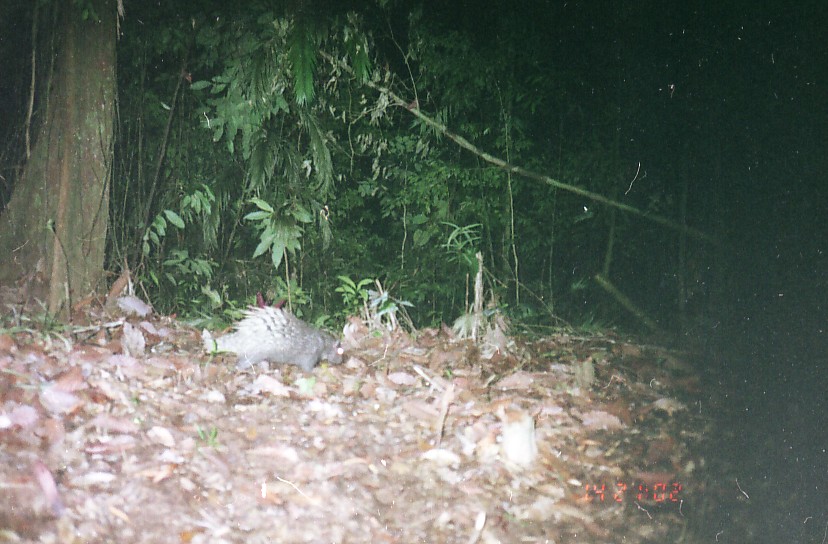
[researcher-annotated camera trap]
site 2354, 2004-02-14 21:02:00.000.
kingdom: Animalia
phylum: Chordata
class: Mammalia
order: Rodentia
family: Hystricidae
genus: Hystrix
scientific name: Hystrix brachyura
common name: east asian porcupine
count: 1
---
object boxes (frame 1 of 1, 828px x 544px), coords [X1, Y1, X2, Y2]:
hystrix brachyura: [215, 305, 344, 372]